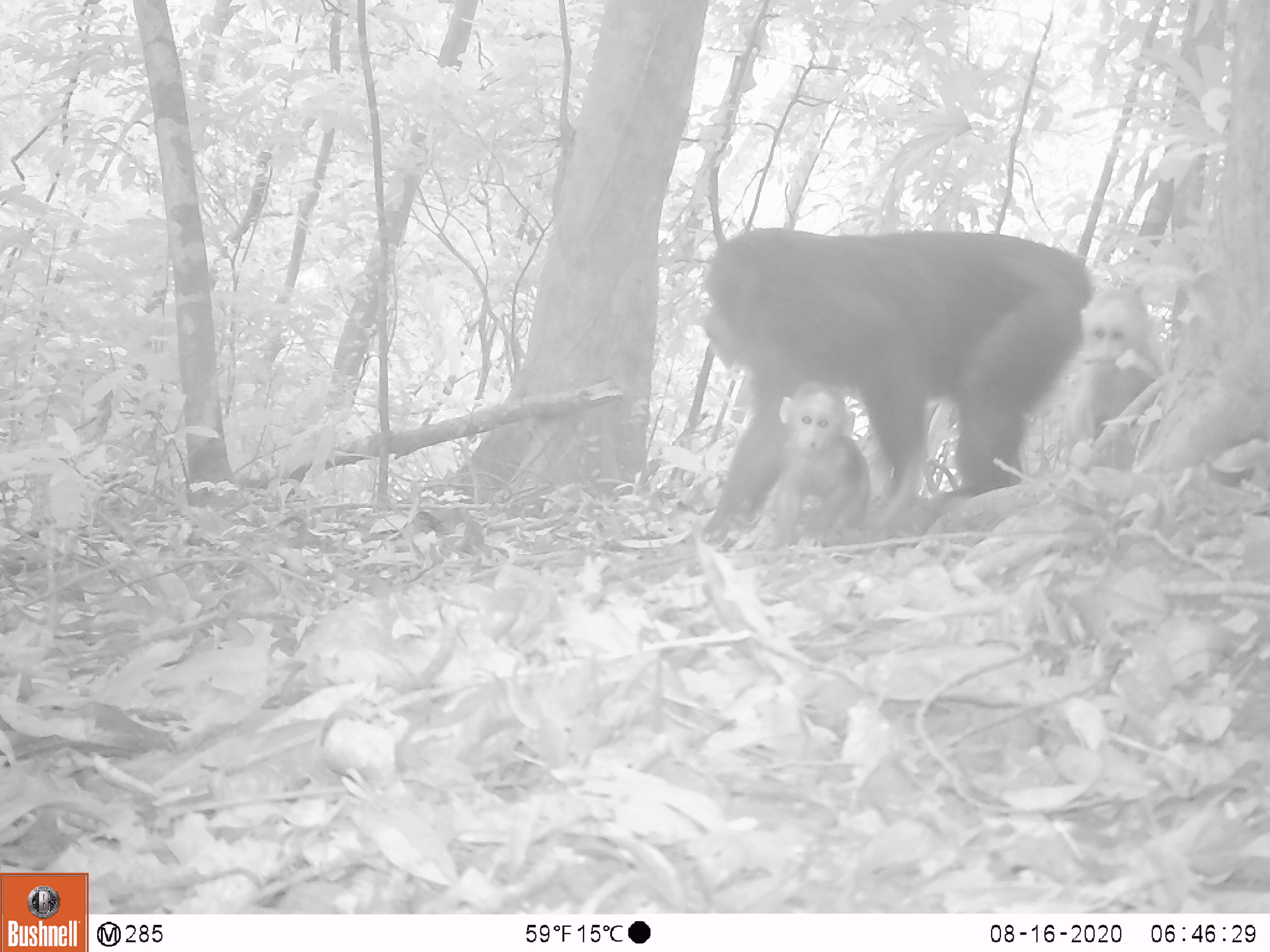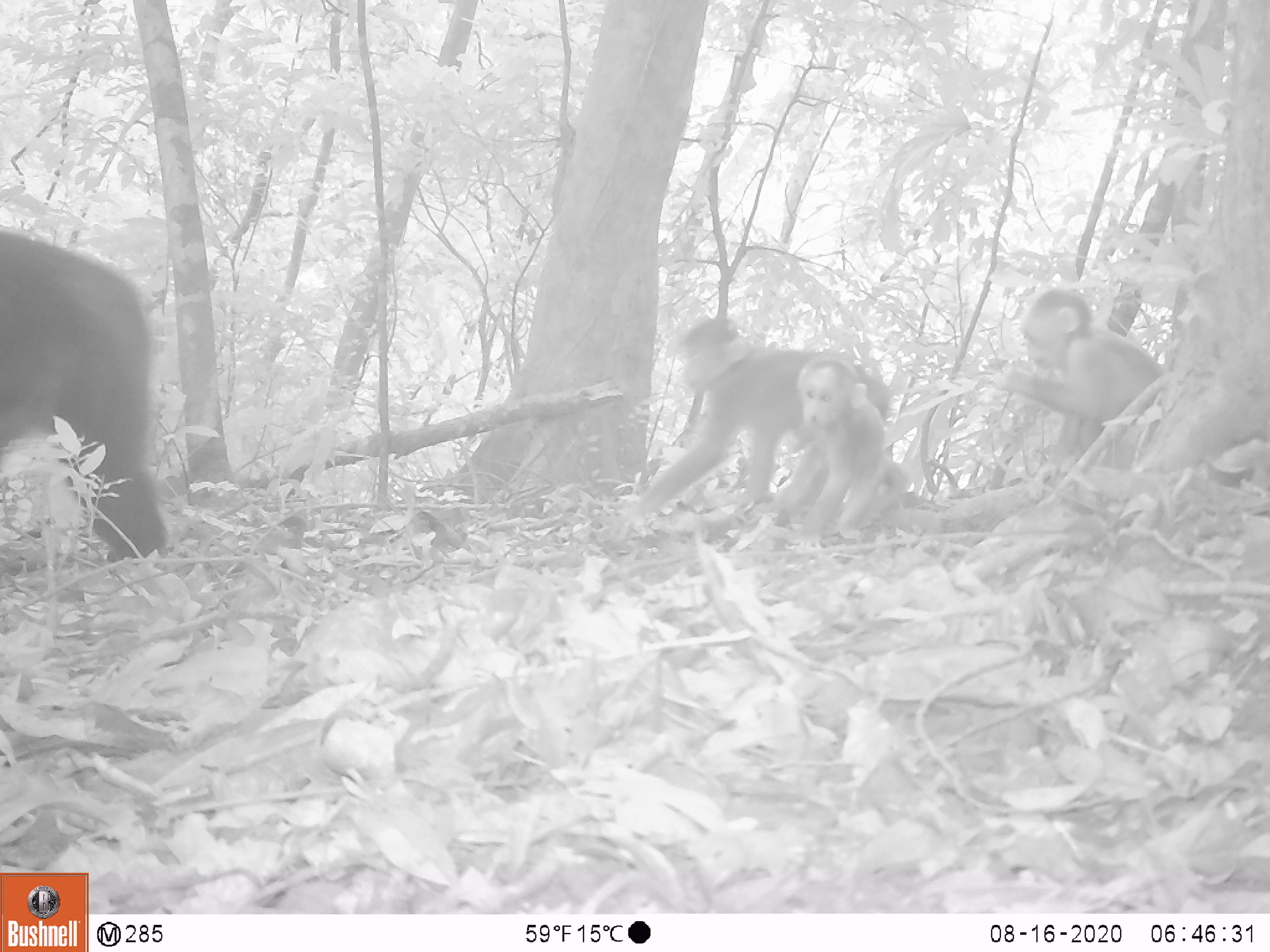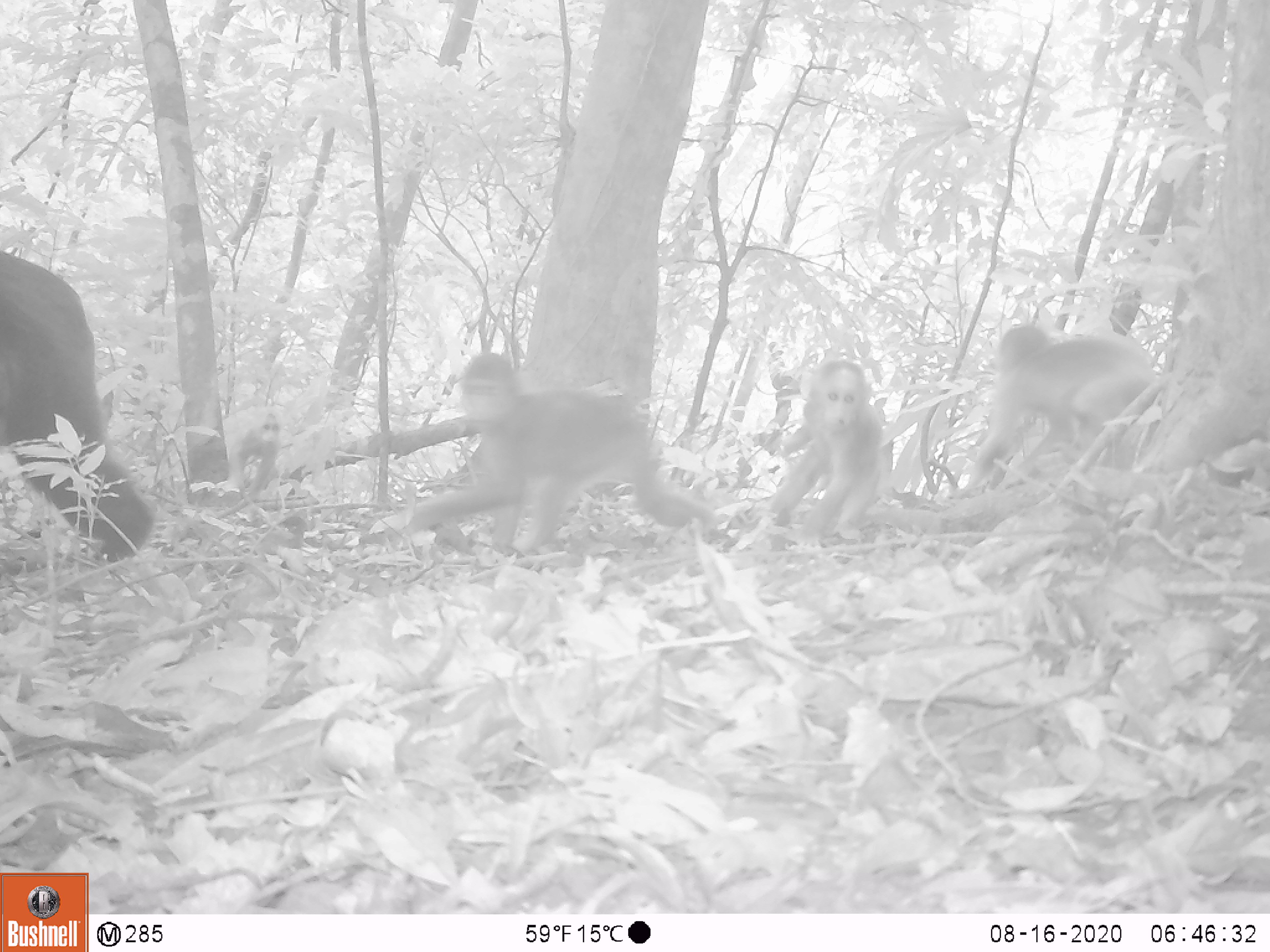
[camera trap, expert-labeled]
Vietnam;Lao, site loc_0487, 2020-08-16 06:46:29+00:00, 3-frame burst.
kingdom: Animalia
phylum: Chordata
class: Mammalia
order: Primates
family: Cercopithecidae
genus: Macaca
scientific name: Macaca arctoides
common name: stump-tailed macaque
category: stump tailed macaque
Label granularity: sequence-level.